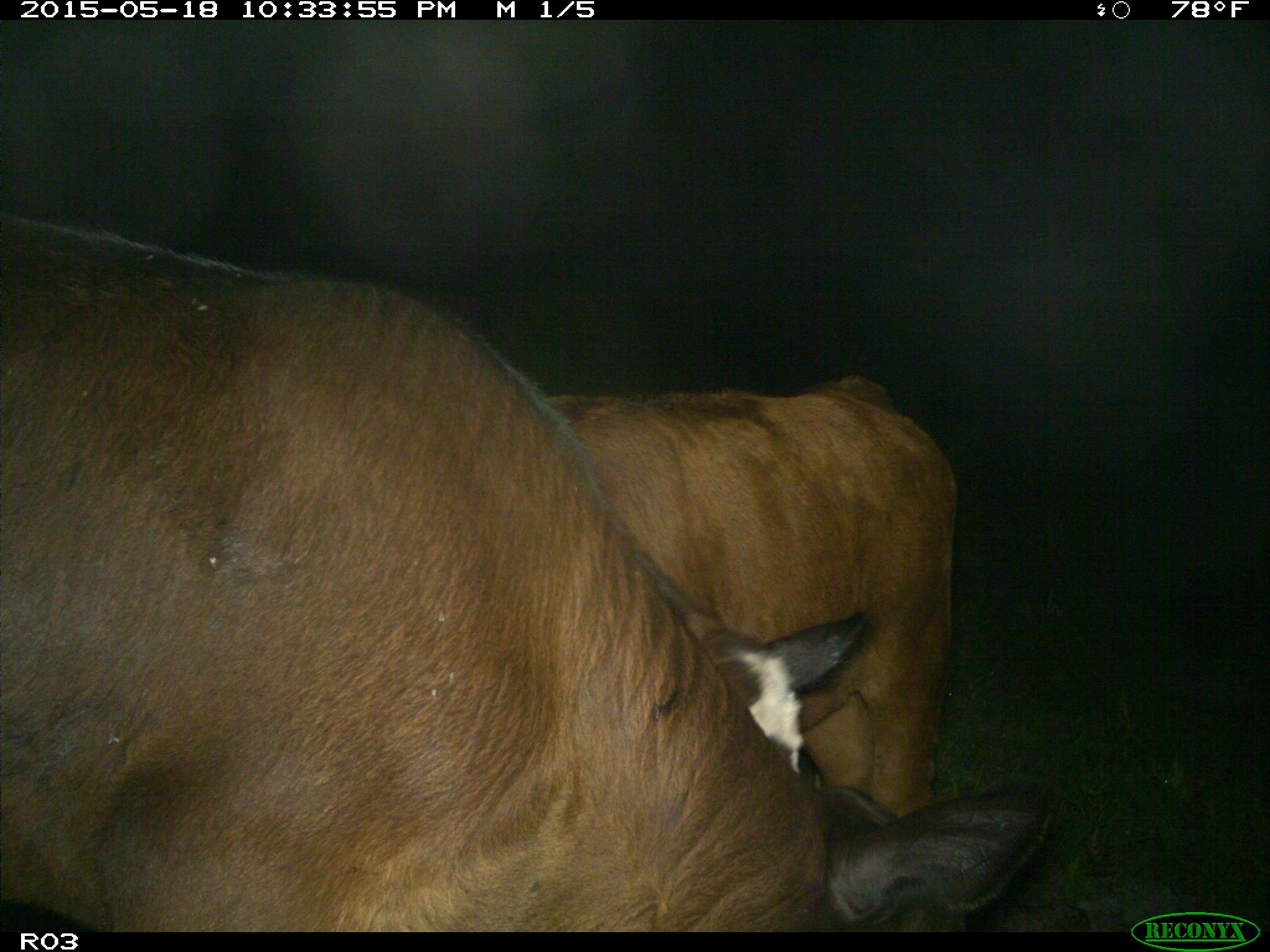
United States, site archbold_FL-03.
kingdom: Animalia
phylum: Chordata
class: Mammalia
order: Artiodactyla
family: Bovidae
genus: Bos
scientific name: Bos taurus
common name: domestic cow